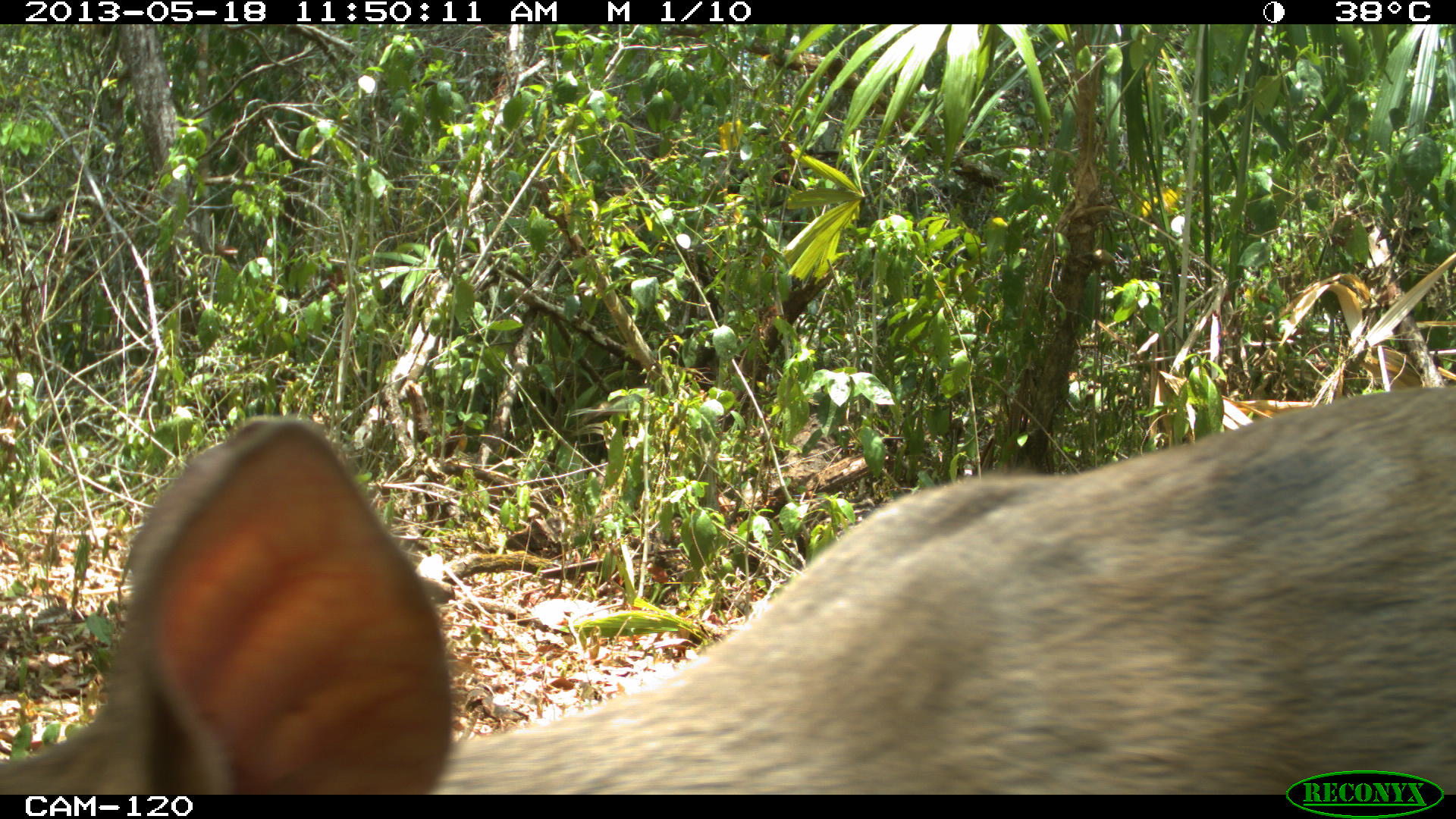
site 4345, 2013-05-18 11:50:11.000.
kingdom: Animalia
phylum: Chordata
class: Mammalia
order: Artiodactyla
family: Cervidae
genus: Odocoileus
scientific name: Odocoileus pandora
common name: yucatán brown brocket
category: mazama pandora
Mazama pandora (yucatán brown brocket) (Odocoileus pandora), count 1.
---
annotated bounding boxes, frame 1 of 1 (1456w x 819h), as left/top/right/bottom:
mazama pandora: 0/380/1456/791